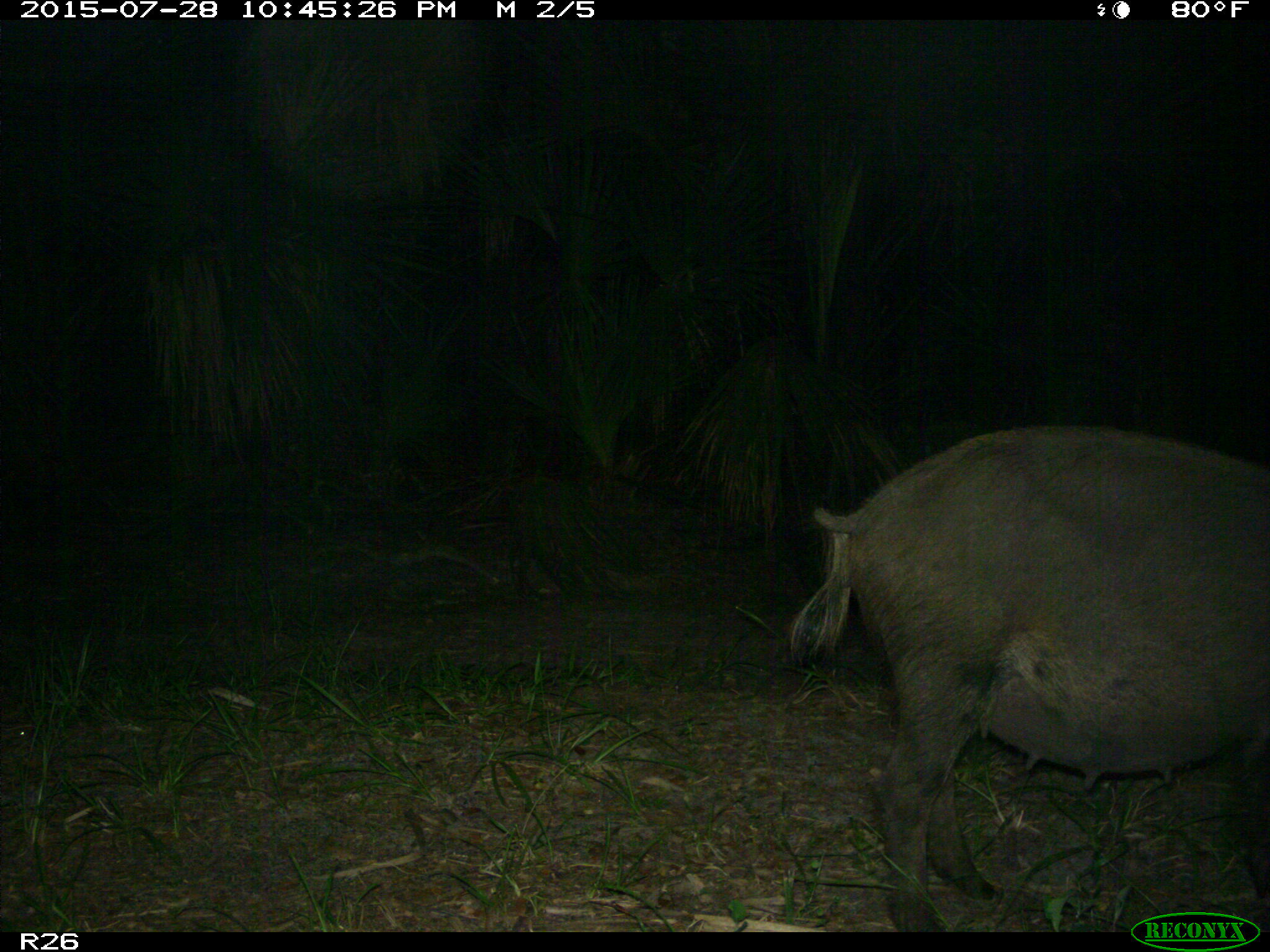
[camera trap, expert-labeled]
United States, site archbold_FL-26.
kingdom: Animalia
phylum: Chordata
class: Mammalia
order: Artiodactyla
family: Suidae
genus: Sus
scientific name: Sus scrofa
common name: wild boar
Sus scrofa (wild boar).